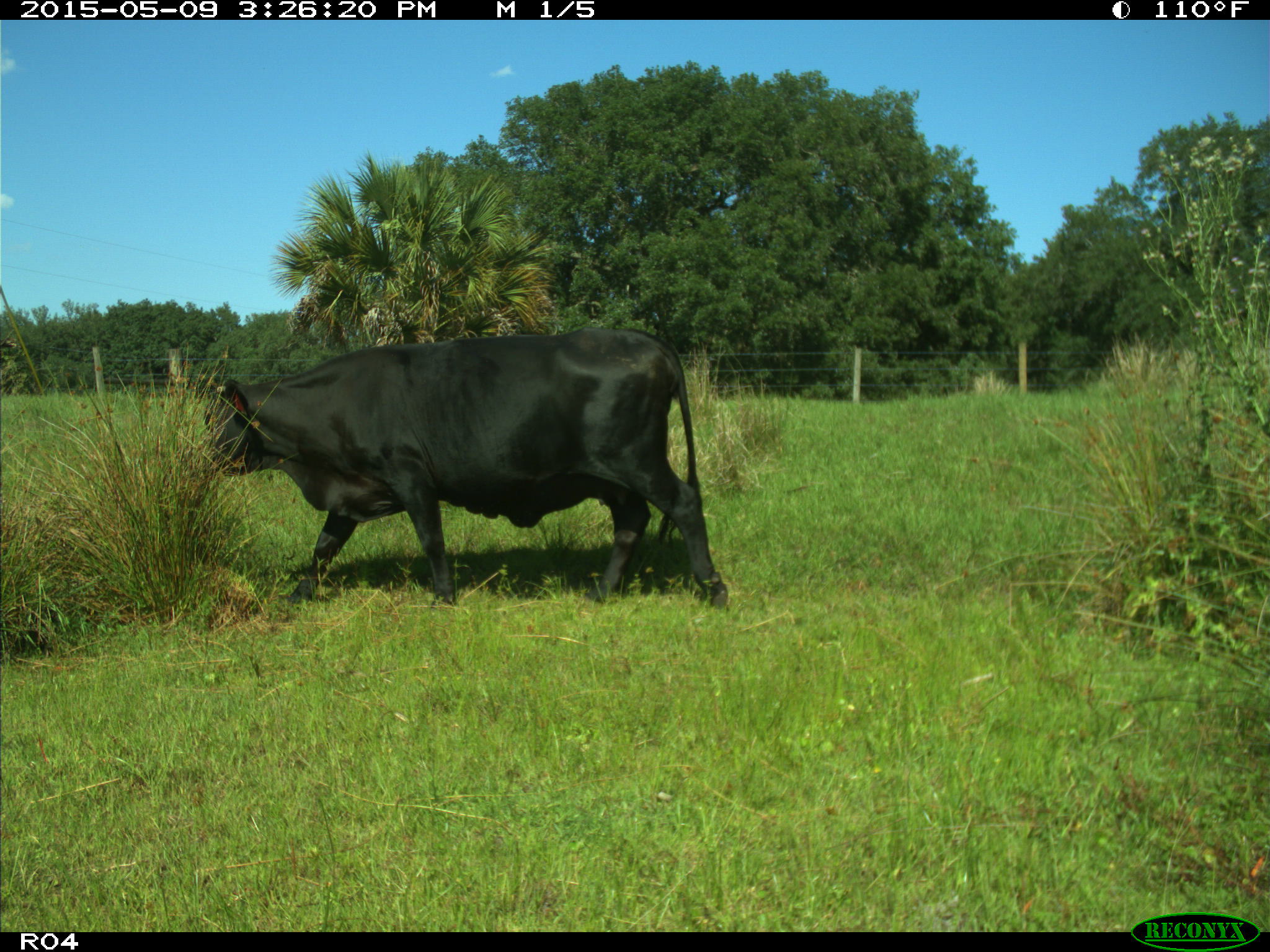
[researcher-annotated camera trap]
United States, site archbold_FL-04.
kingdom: Animalia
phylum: Chordata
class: Mammalia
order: Artiodactyla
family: Bovidae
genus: Bos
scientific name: Bos taurus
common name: domestic cow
Bos taurus (domestic cow).